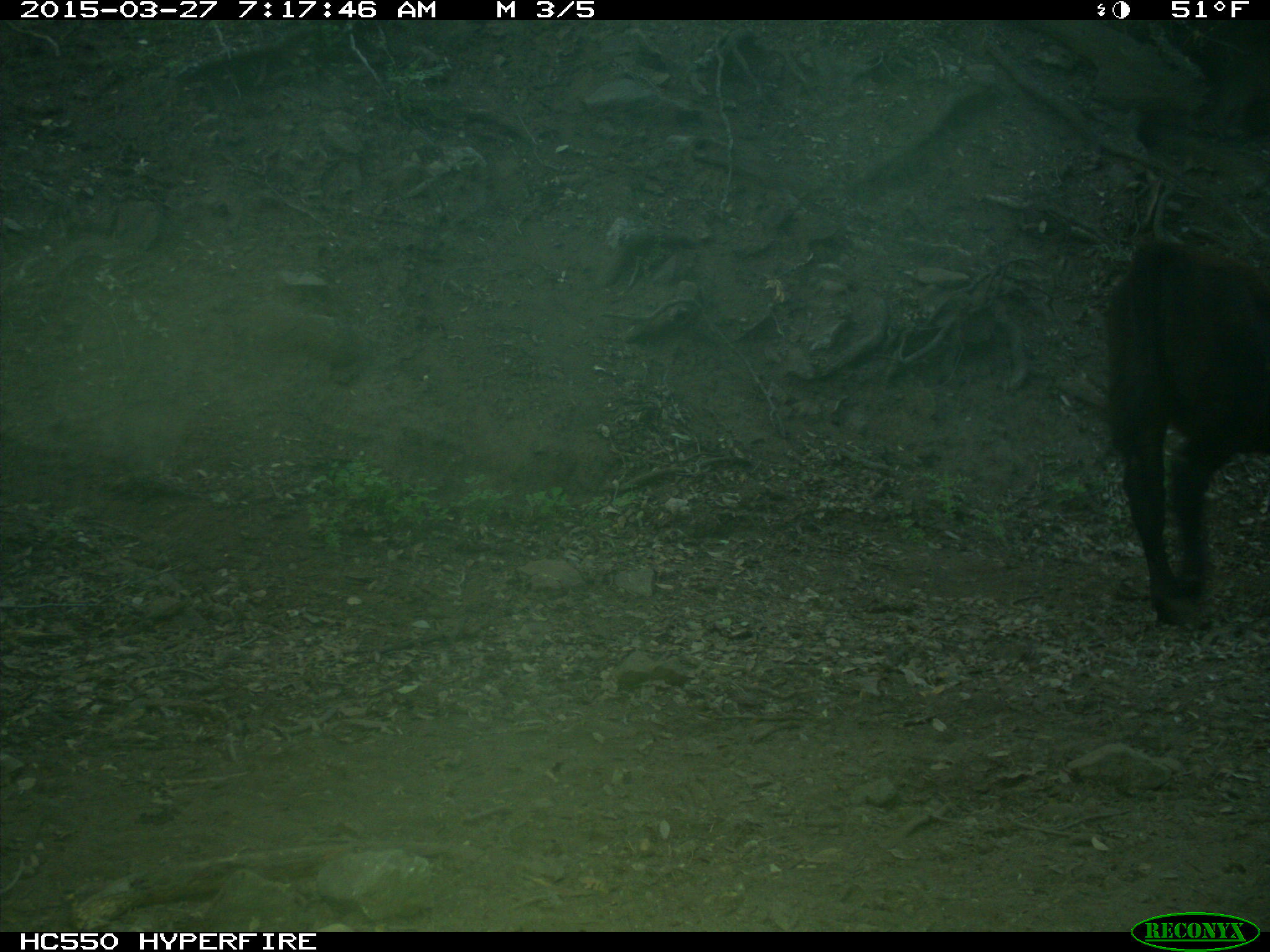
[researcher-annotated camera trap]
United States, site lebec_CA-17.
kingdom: Animalia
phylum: Chordata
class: Mammalia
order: Artiodactyla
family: Bovidae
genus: Bos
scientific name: Bos taurus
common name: domestic cow